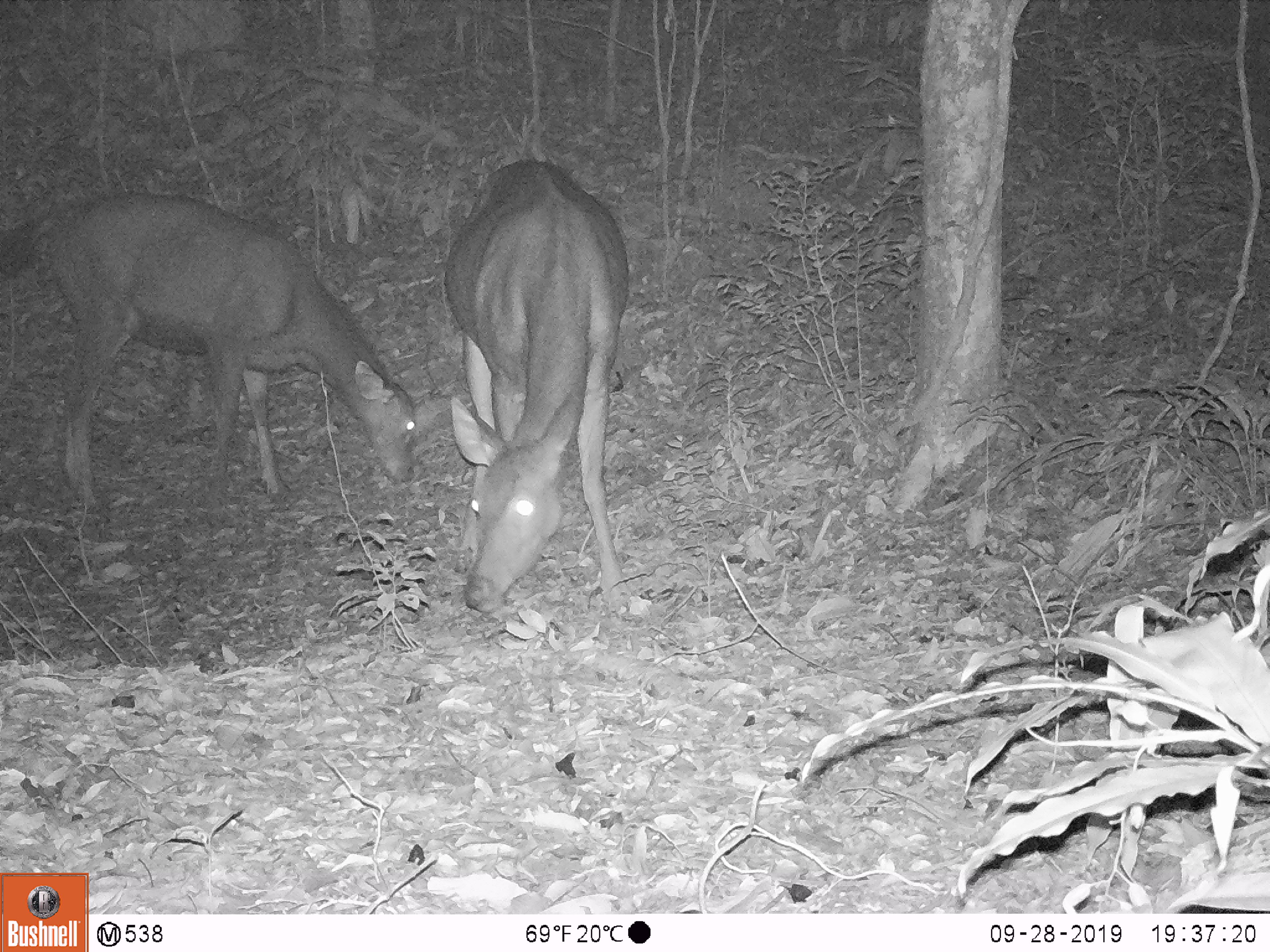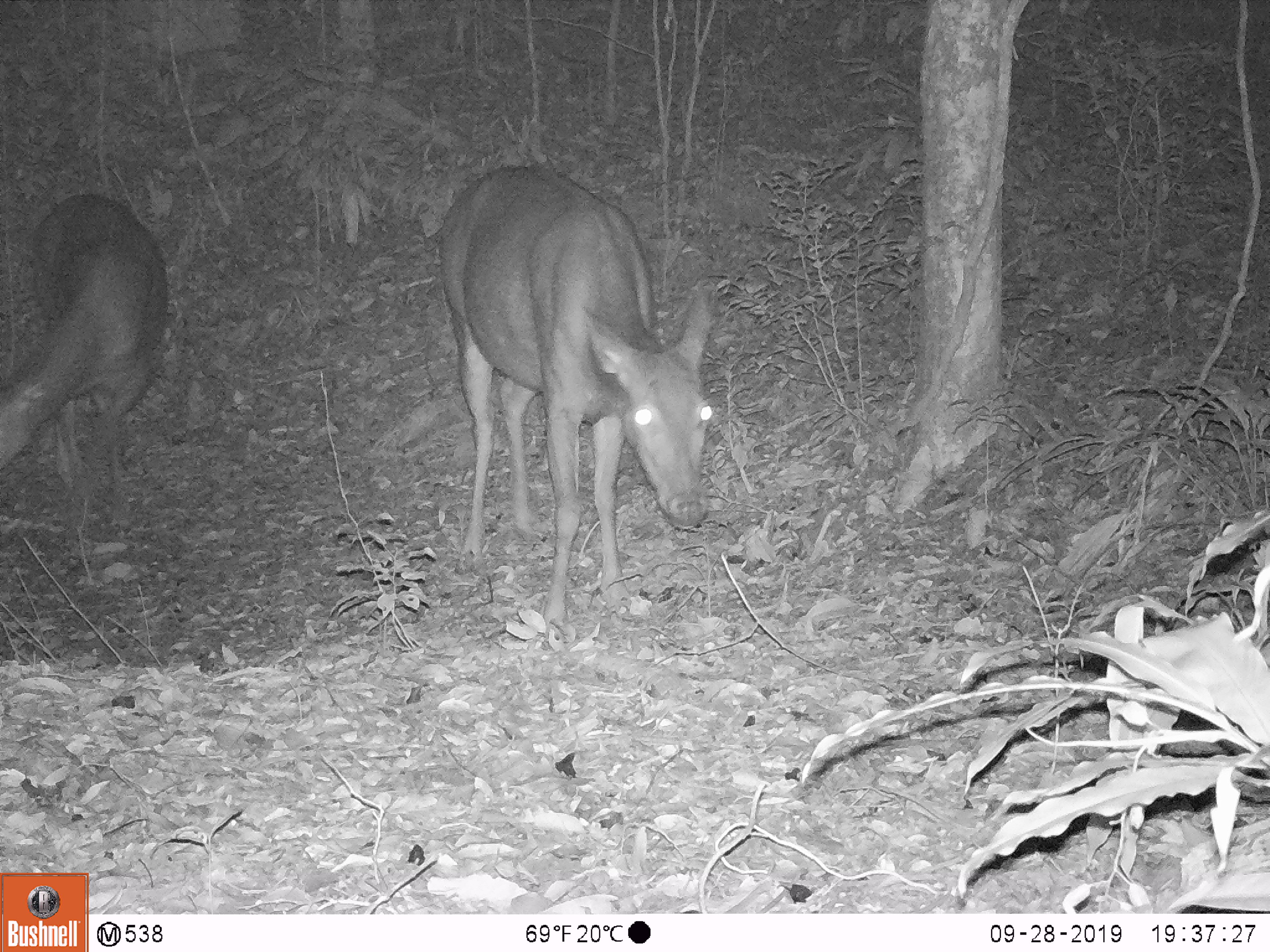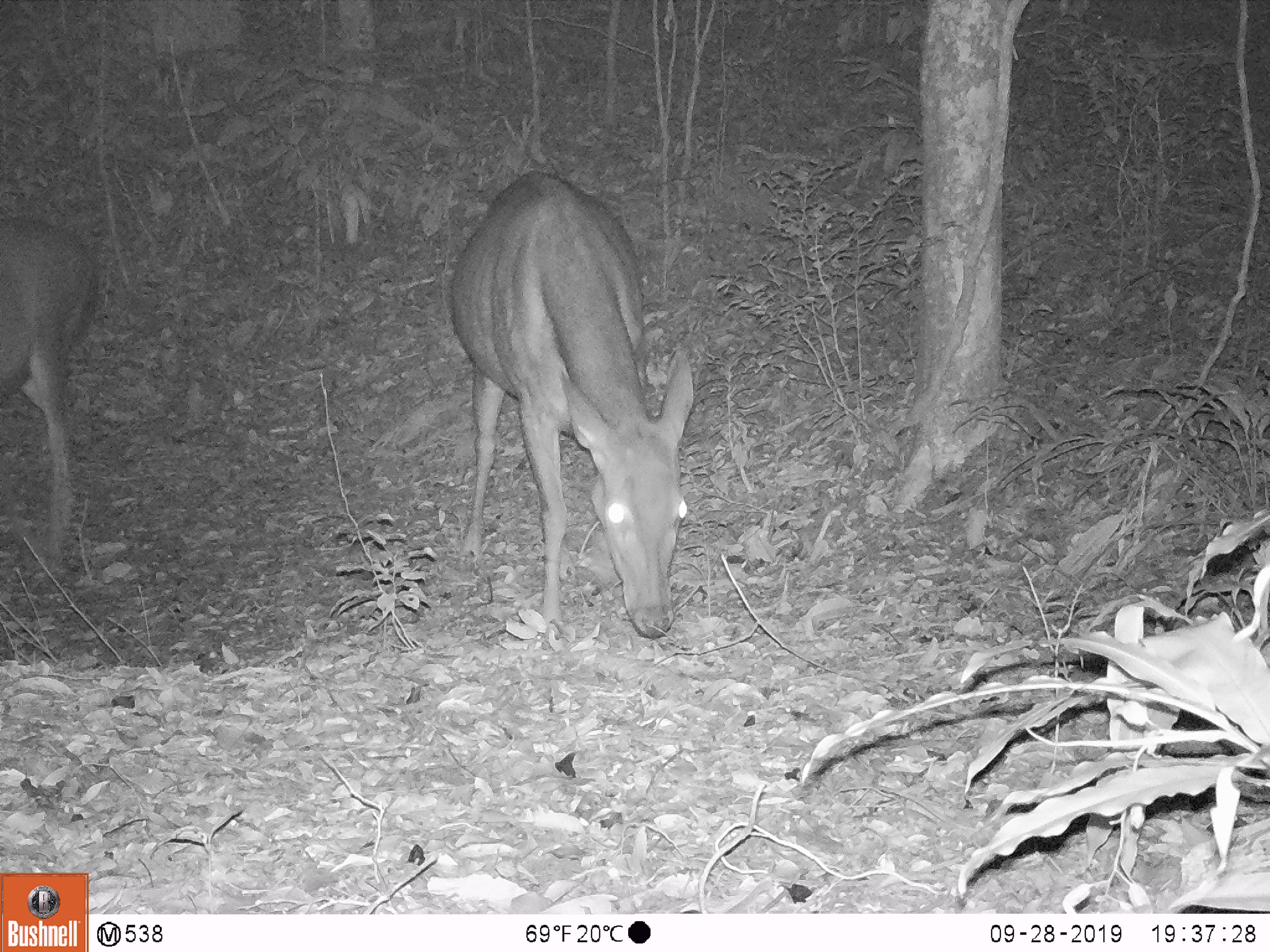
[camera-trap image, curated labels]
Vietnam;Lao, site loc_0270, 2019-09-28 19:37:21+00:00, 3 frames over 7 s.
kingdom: Animalia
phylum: Chordata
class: Mammalia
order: Artiodactyla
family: Cervidae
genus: Rusa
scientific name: Rusa unicolor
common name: sambar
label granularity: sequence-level